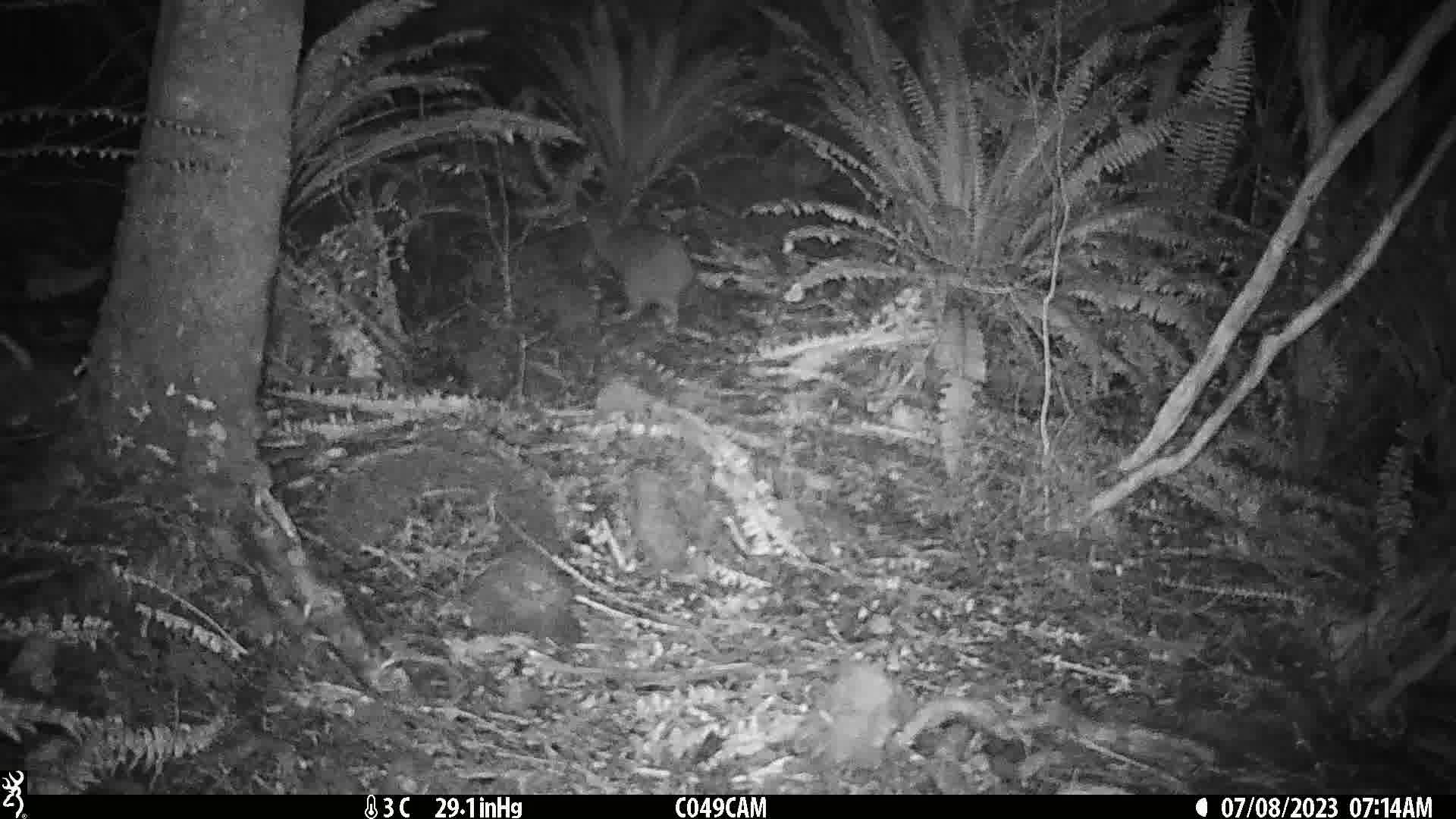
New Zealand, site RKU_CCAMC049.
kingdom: Animalia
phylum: Chordata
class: Aves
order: Apterygiformes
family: Apterygidae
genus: Apteryx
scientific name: Apteryx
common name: kiwi